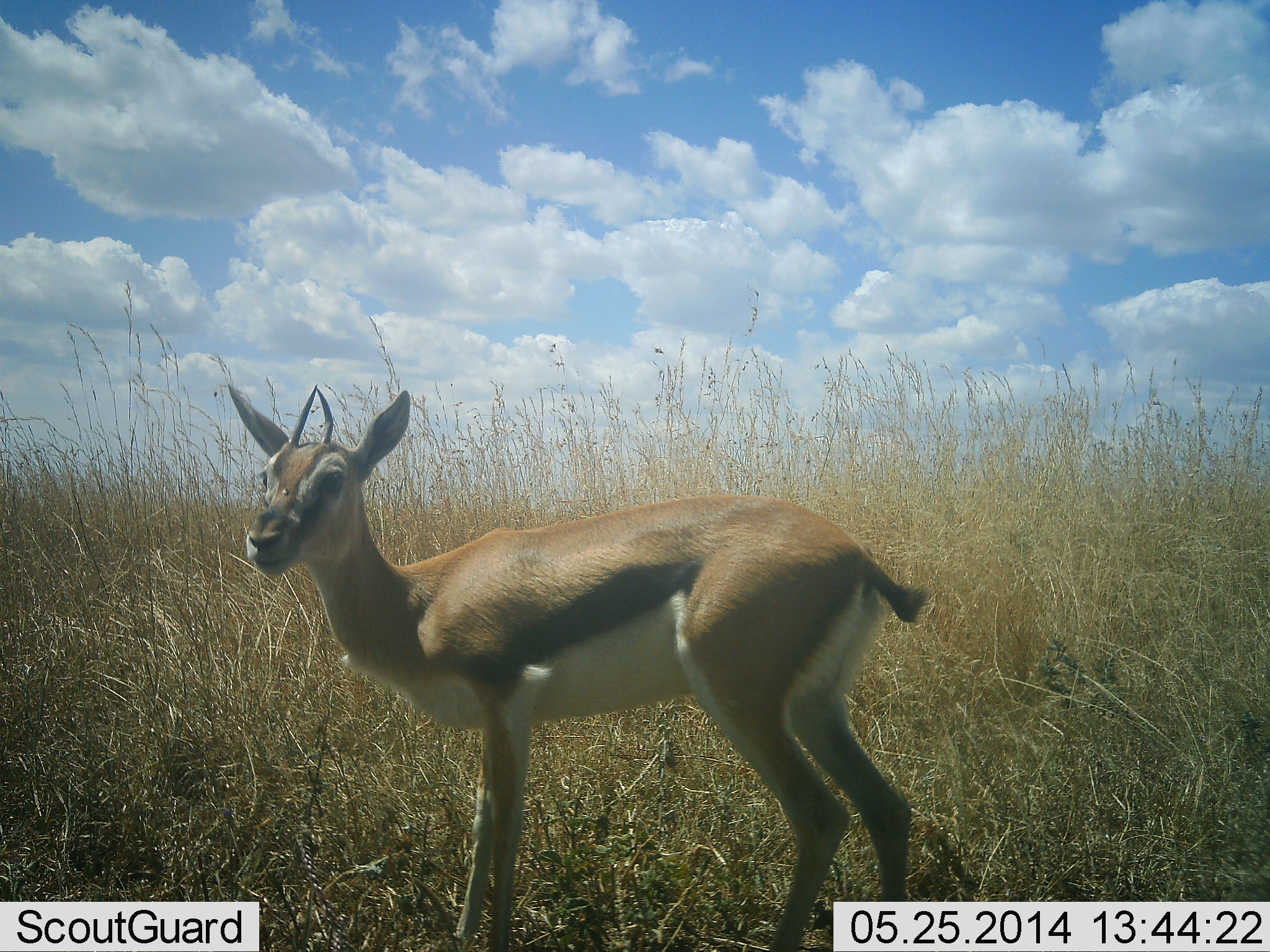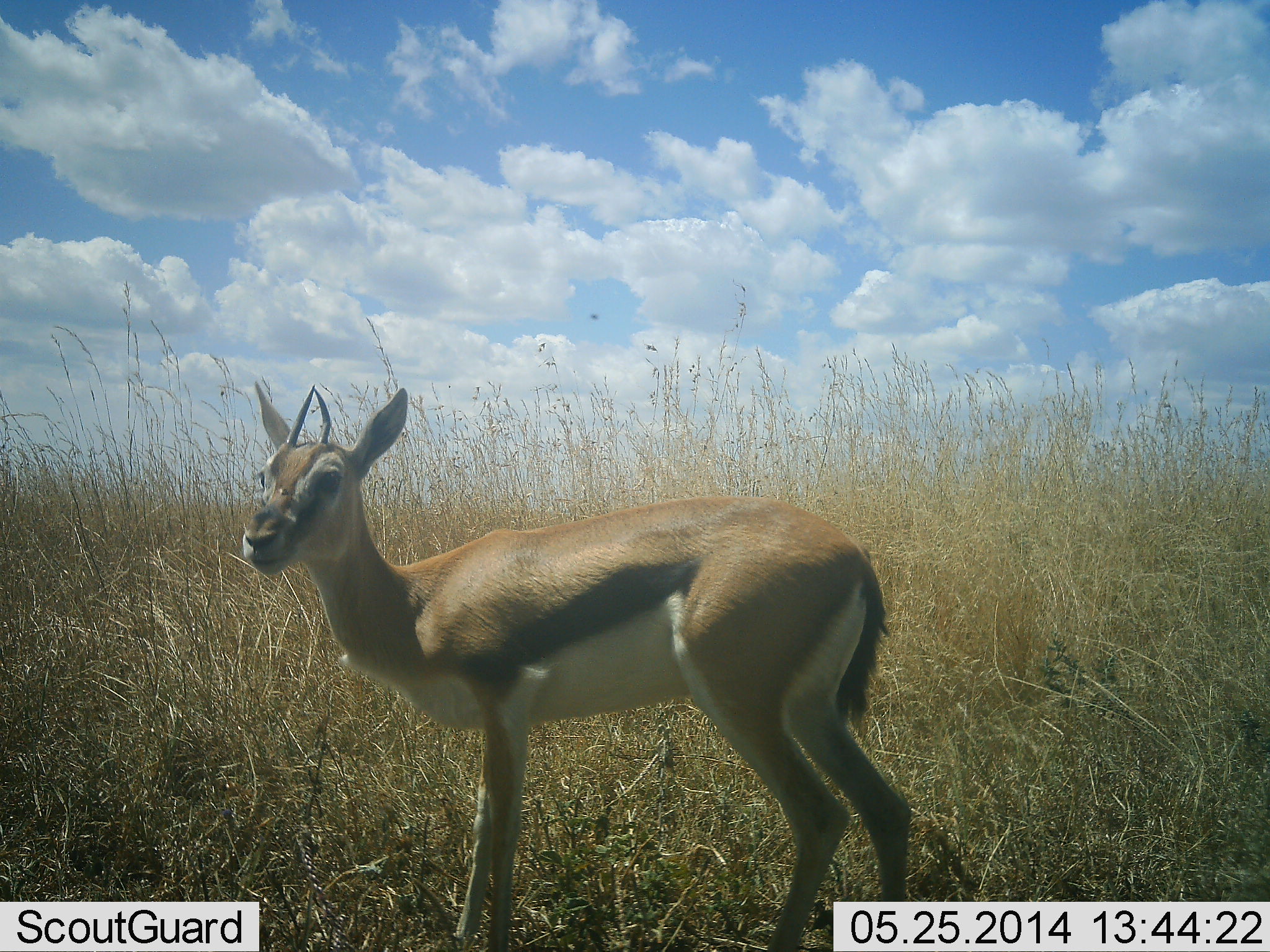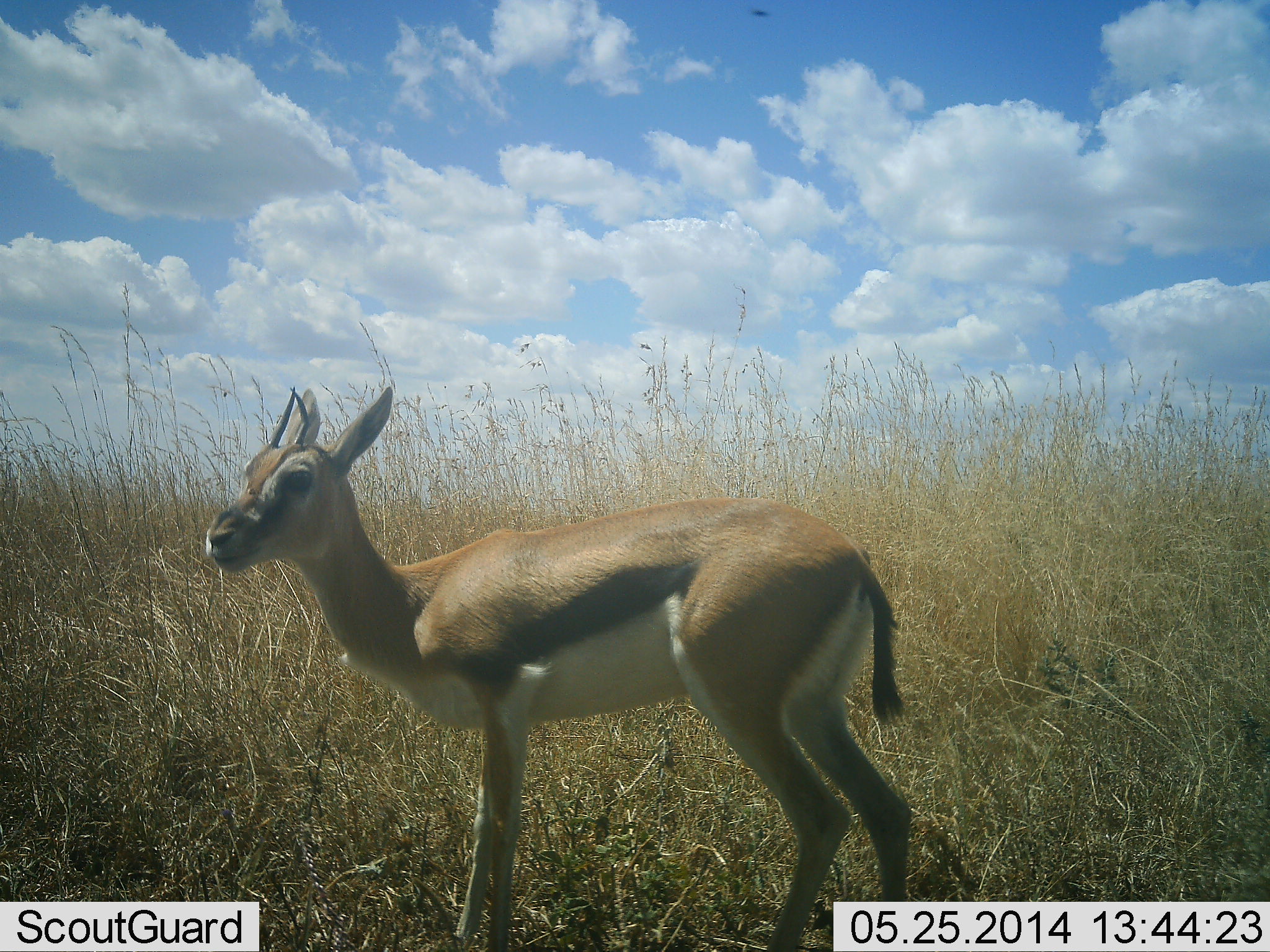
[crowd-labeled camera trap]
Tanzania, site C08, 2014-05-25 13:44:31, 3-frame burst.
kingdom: Animalia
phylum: Chordata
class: Mammalia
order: Artiodactyla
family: Bovidae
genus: Eudorcas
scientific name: Eudorcas thomsonii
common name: thomson's gazelle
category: gazellethomsons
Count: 1.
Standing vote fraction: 100%.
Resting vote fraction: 0%.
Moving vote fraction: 0%.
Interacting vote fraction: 0%.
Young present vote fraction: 0%.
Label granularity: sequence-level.